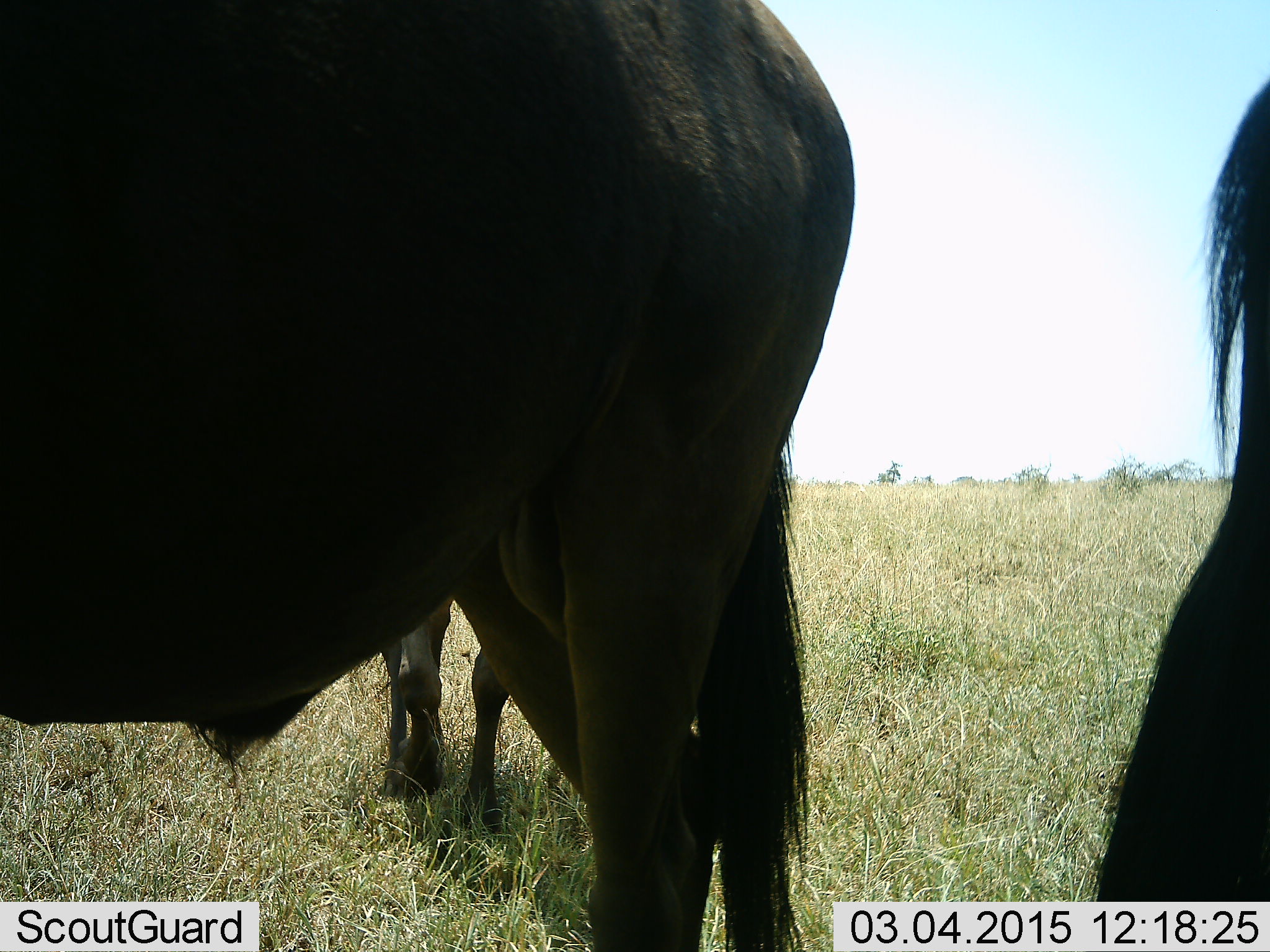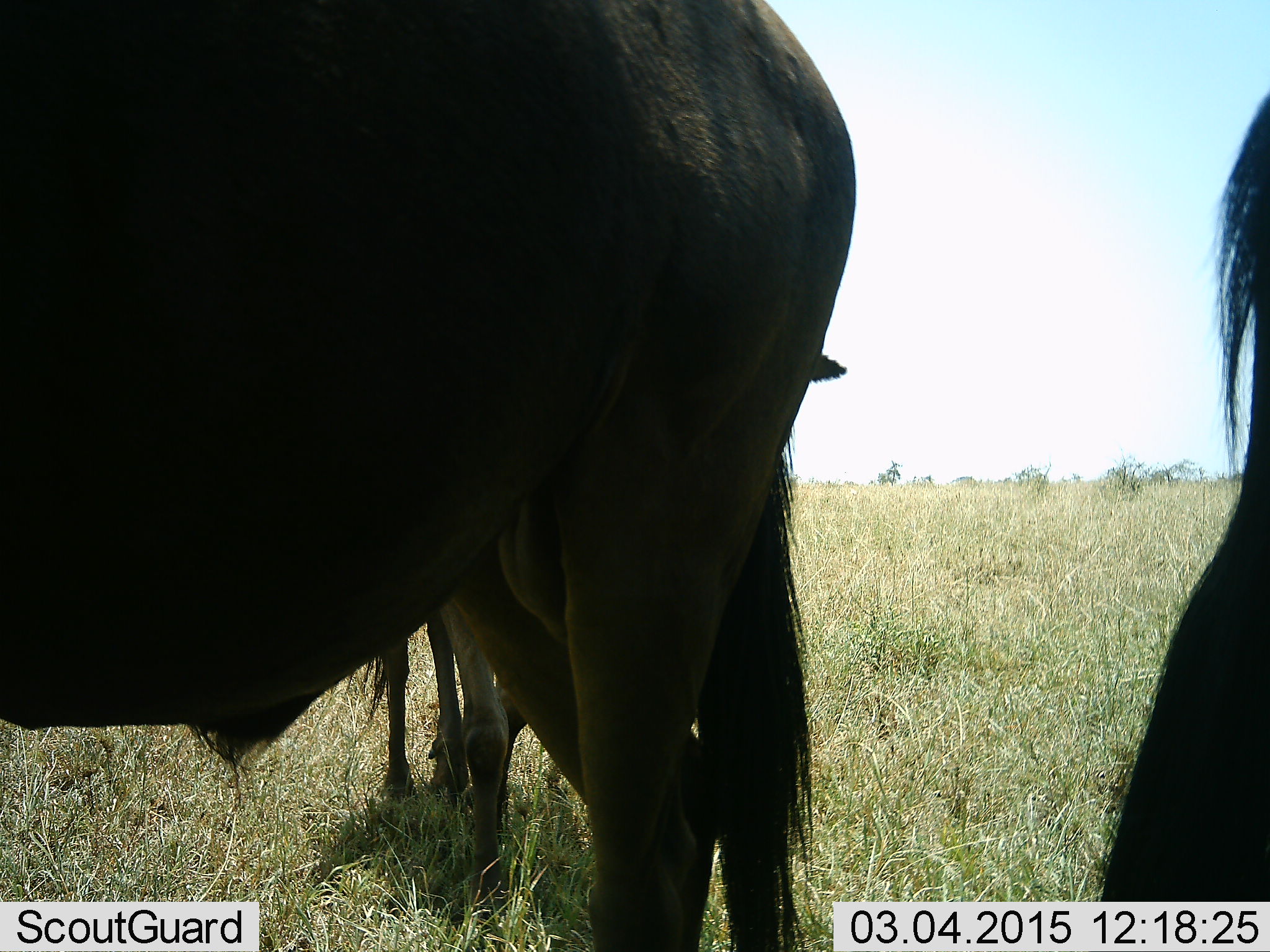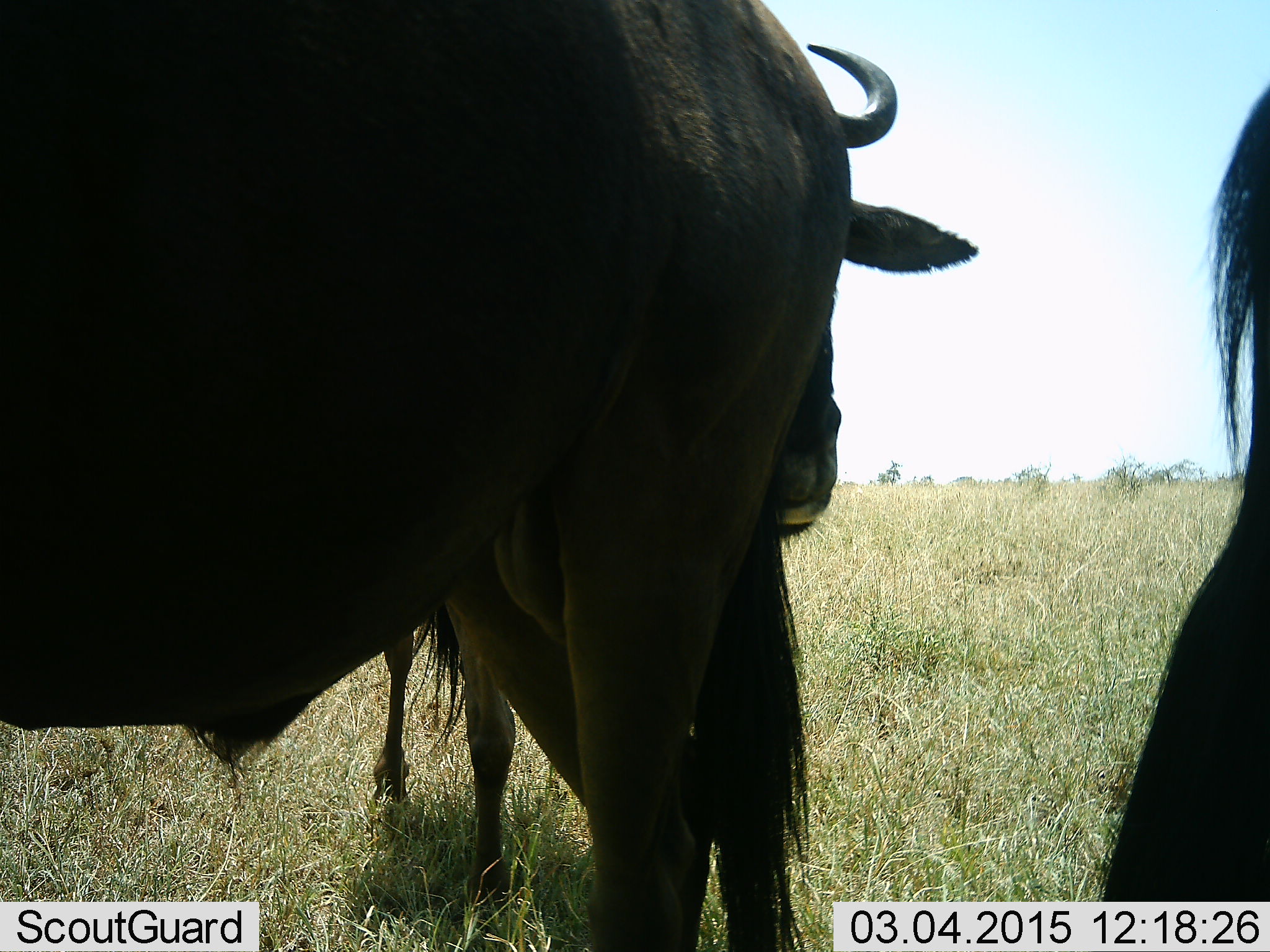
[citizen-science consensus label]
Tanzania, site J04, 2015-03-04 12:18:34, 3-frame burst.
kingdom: Animalia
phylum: Chordata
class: Mammalia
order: Artiodactyla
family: Bovidae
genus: Connochaetes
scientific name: Connochaetes taurinus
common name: blue wildebeest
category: wildebeest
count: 3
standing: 100%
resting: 0%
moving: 30%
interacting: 0%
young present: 10%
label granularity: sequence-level